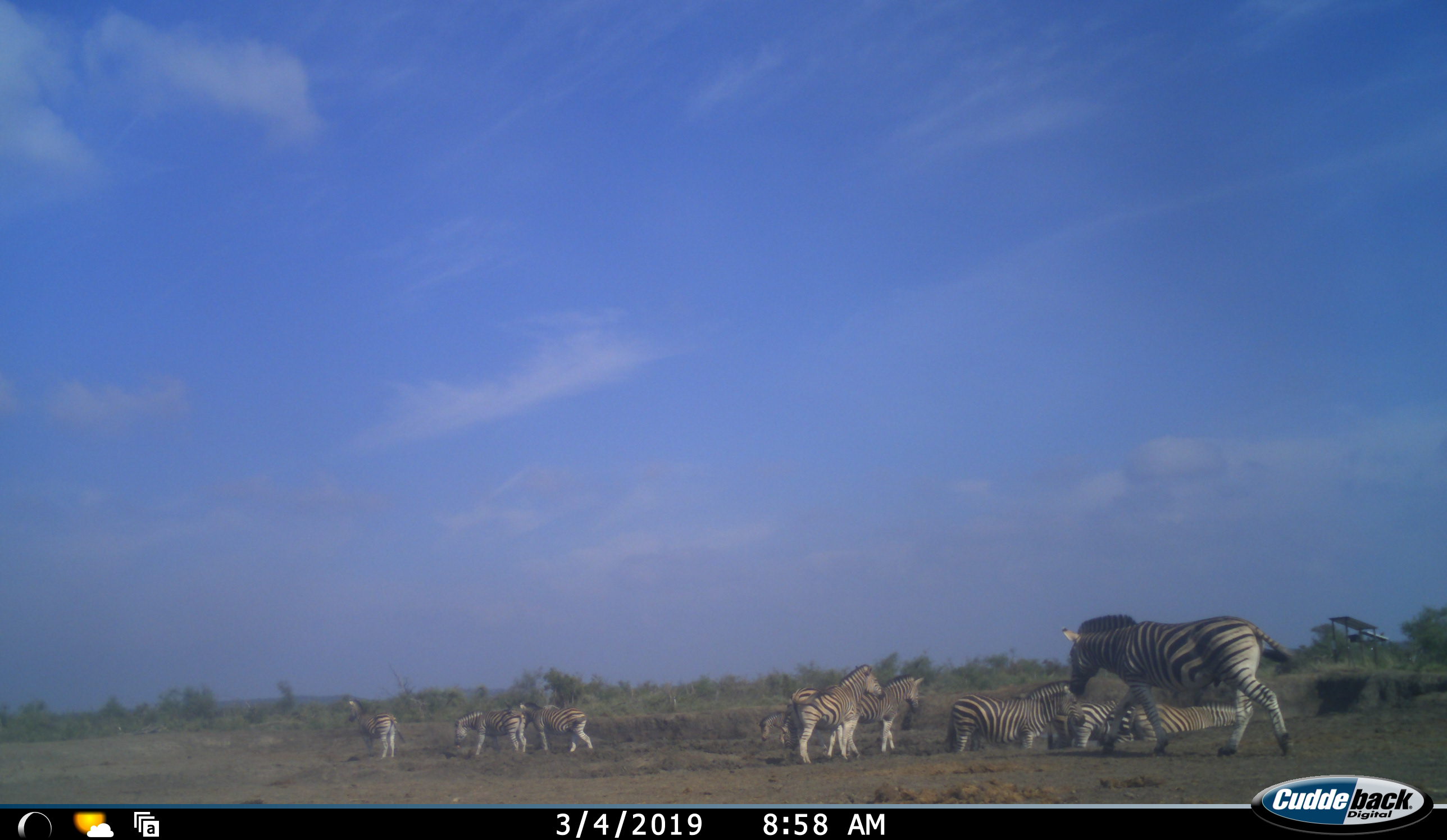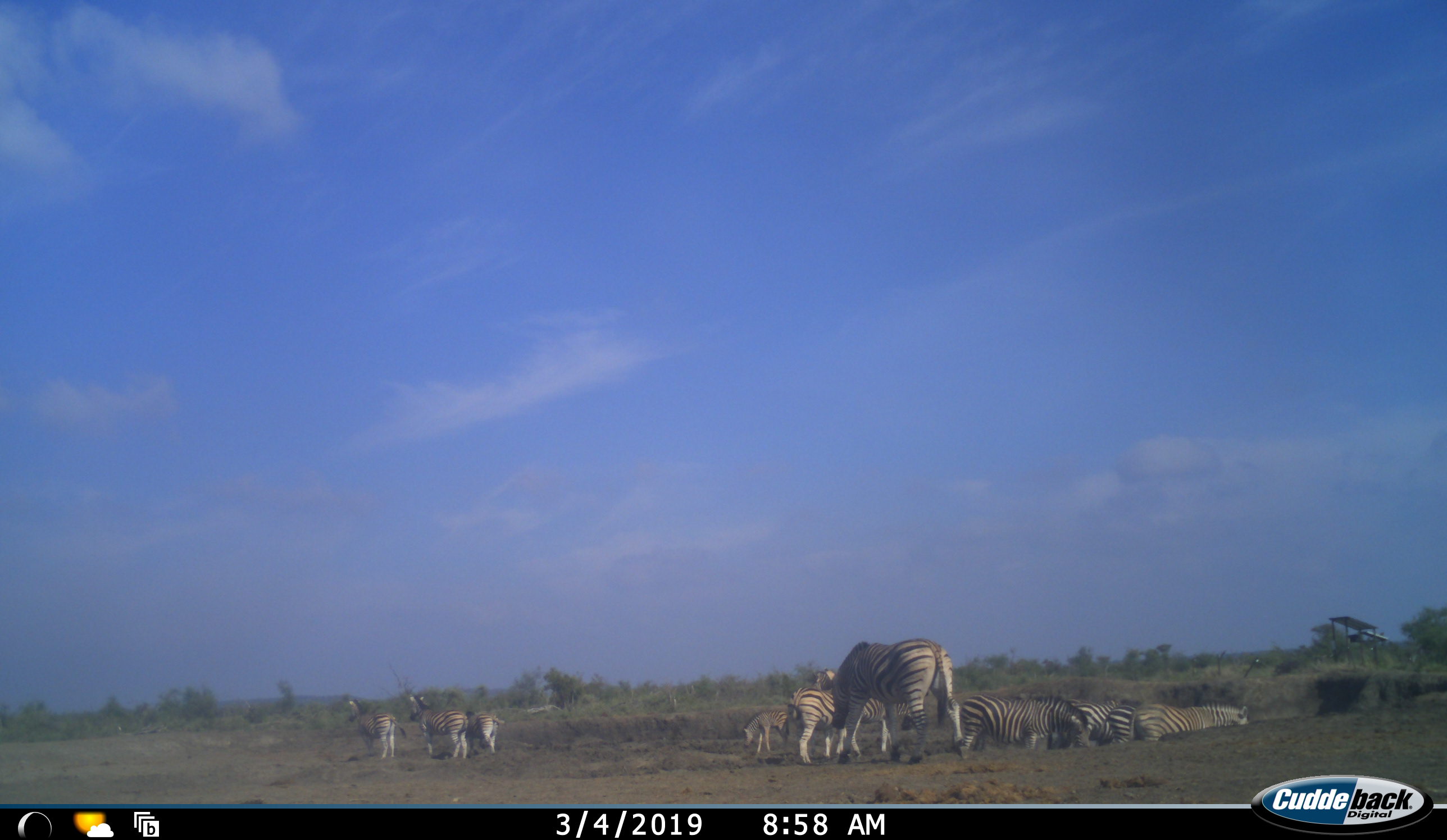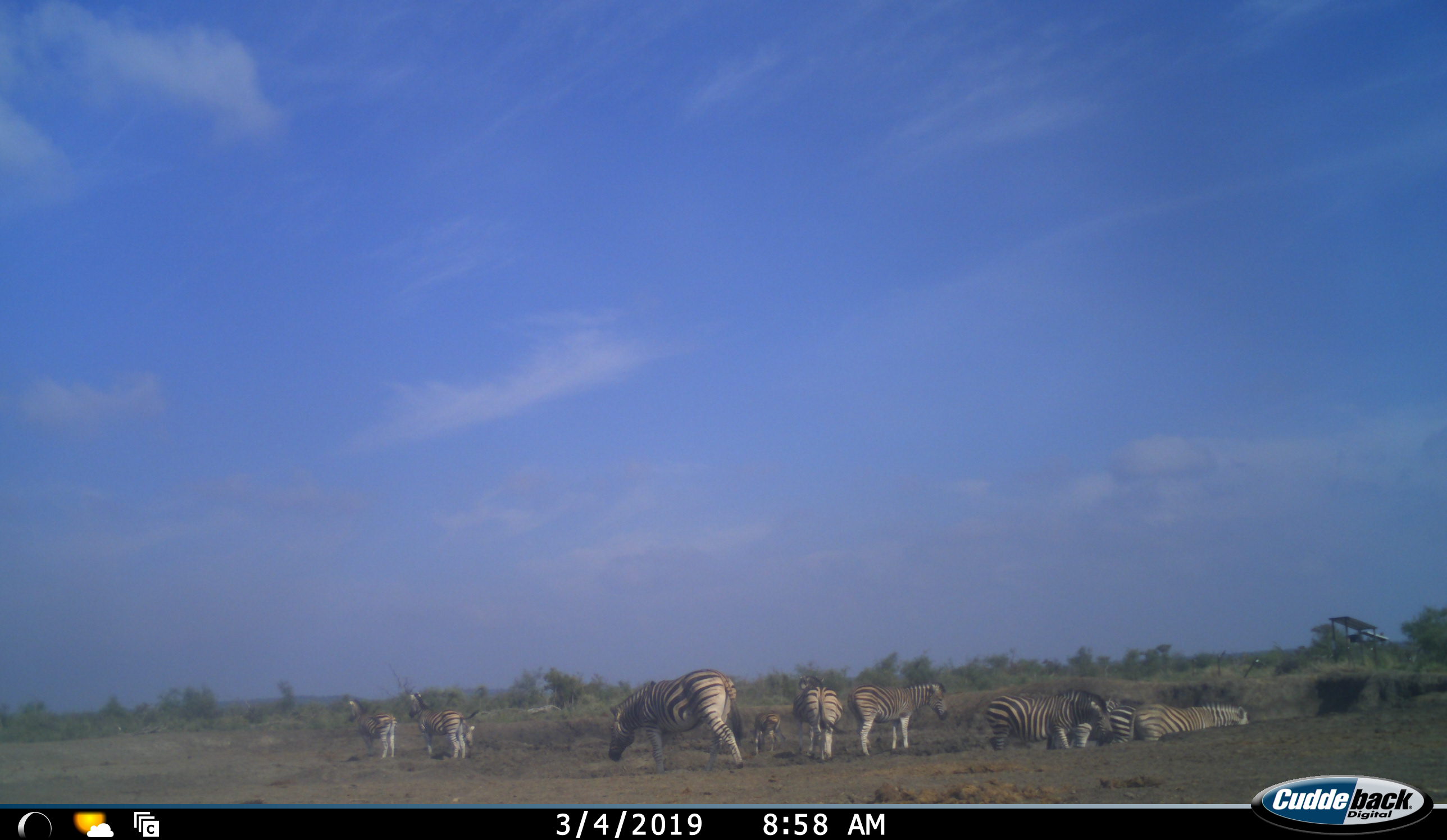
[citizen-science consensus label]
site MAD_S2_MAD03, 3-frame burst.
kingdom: Animalia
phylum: Chordata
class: Mammalia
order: Perissodactyla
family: Equidae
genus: Equus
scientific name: Equus quagga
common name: plains zebra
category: zebraplains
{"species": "zebraplains (plains zebra) (Equus quagga)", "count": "11-50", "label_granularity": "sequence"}